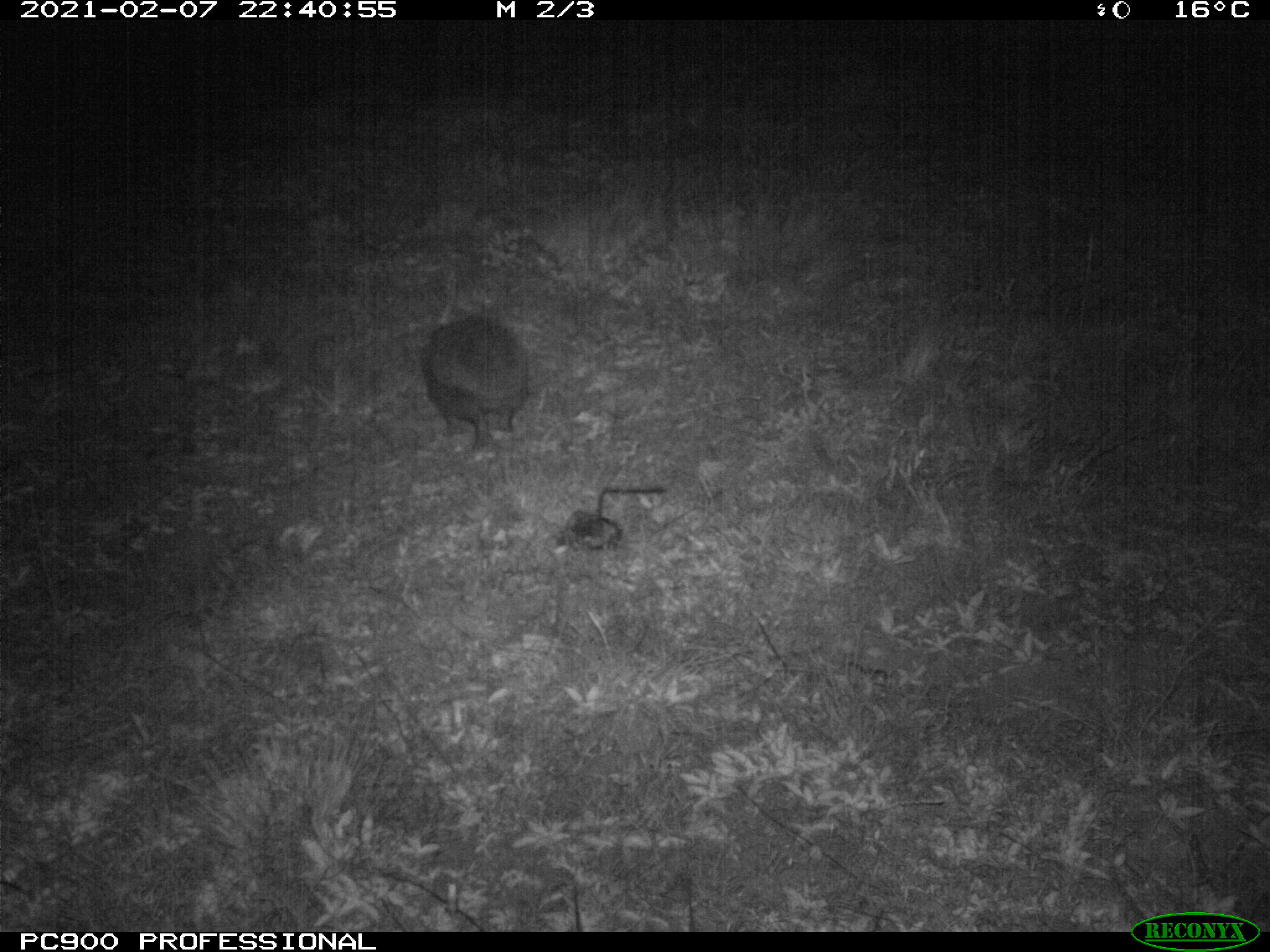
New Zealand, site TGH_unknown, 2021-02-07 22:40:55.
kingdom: Animalia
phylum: Chordata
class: Mammalia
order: Eulipotyphla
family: Erinaceidae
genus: Erinaceus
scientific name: Erinaceus europaeus europaeus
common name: european hedgehog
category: hedgehog